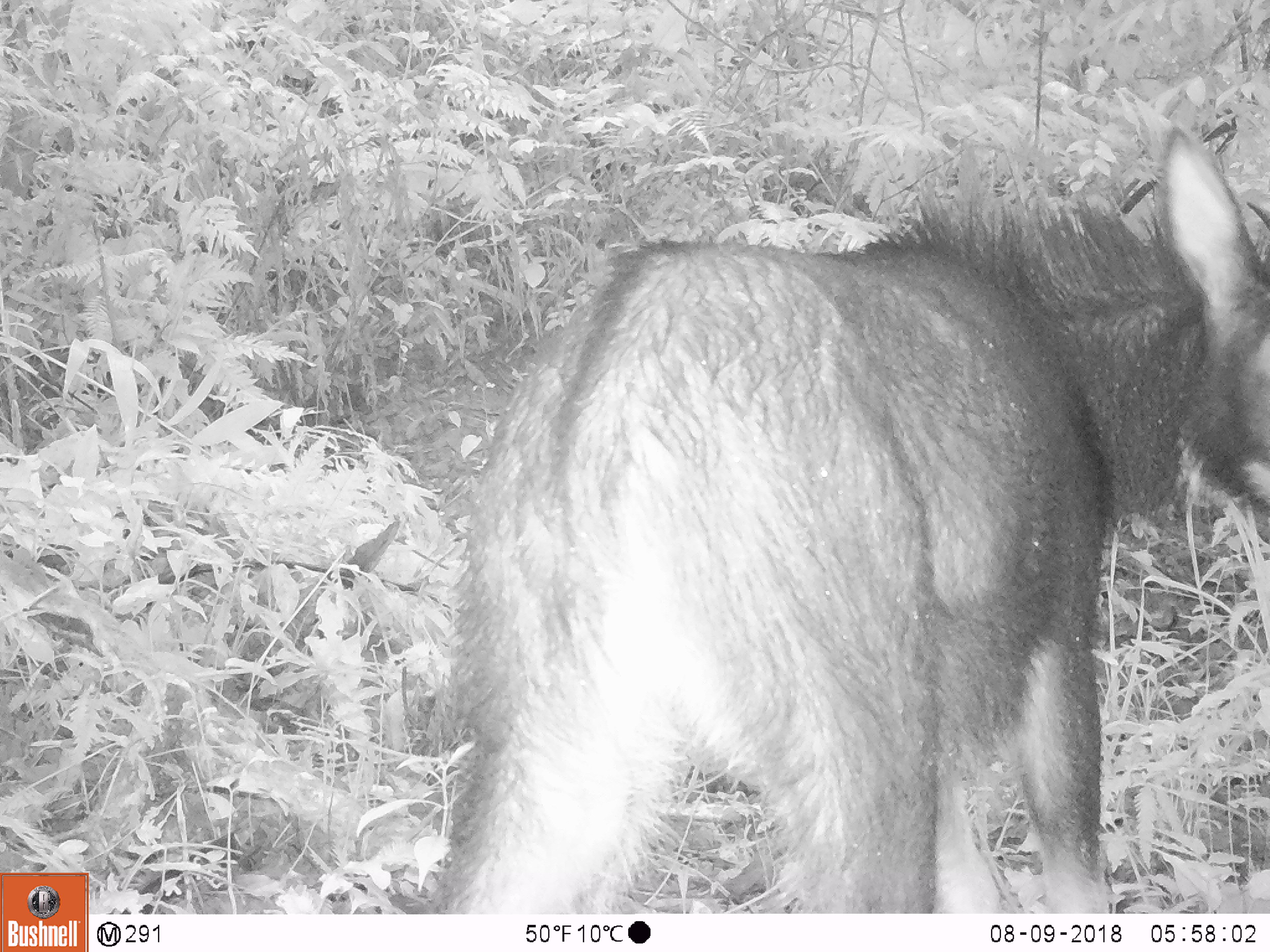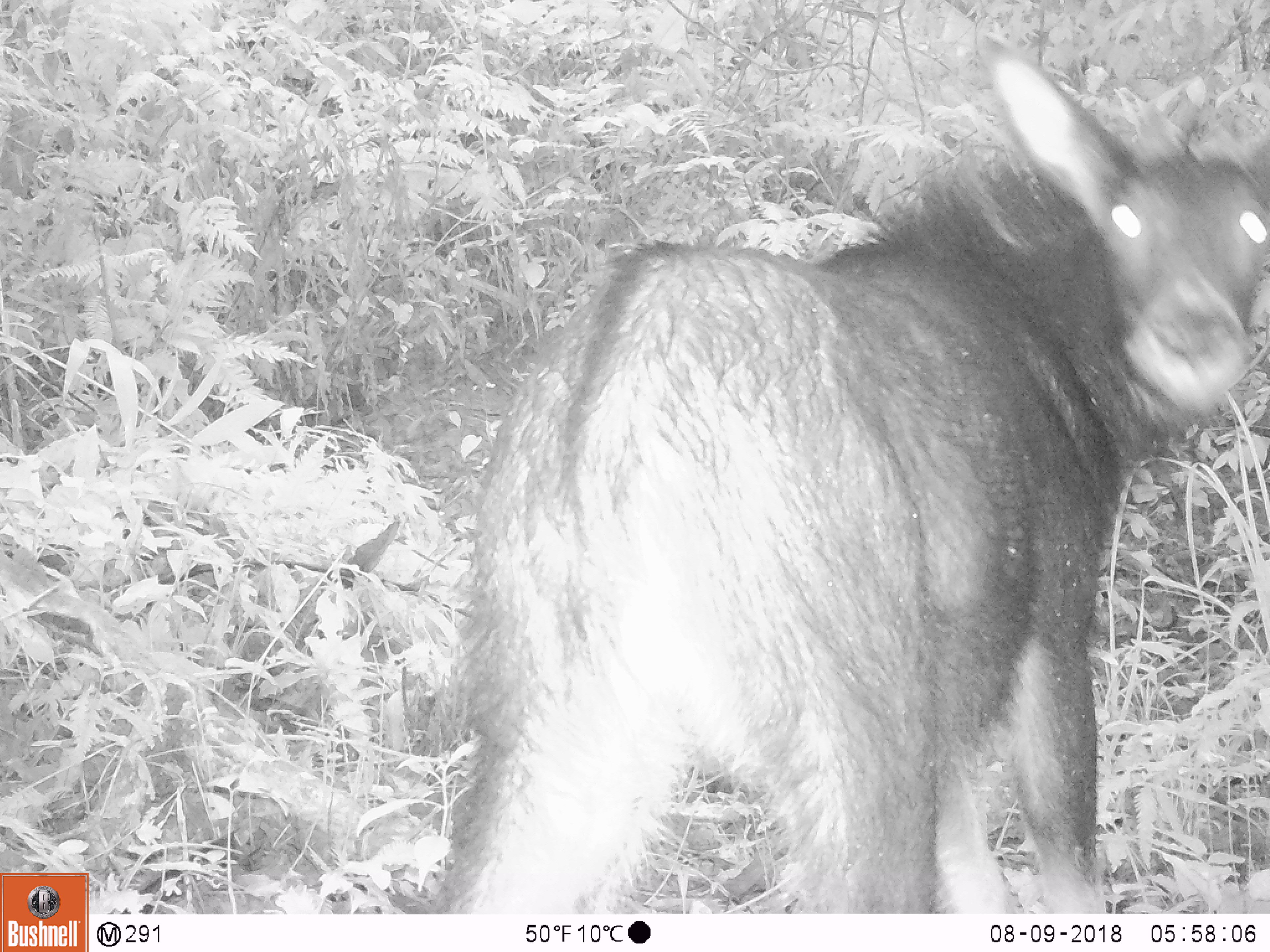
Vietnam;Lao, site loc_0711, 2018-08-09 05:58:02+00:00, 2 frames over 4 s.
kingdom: Animalia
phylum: Chordata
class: Mammalia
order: Artiodactyla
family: Bovidae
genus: Capricornis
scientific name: Capricornis sumatraensis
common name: chinese serow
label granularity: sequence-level